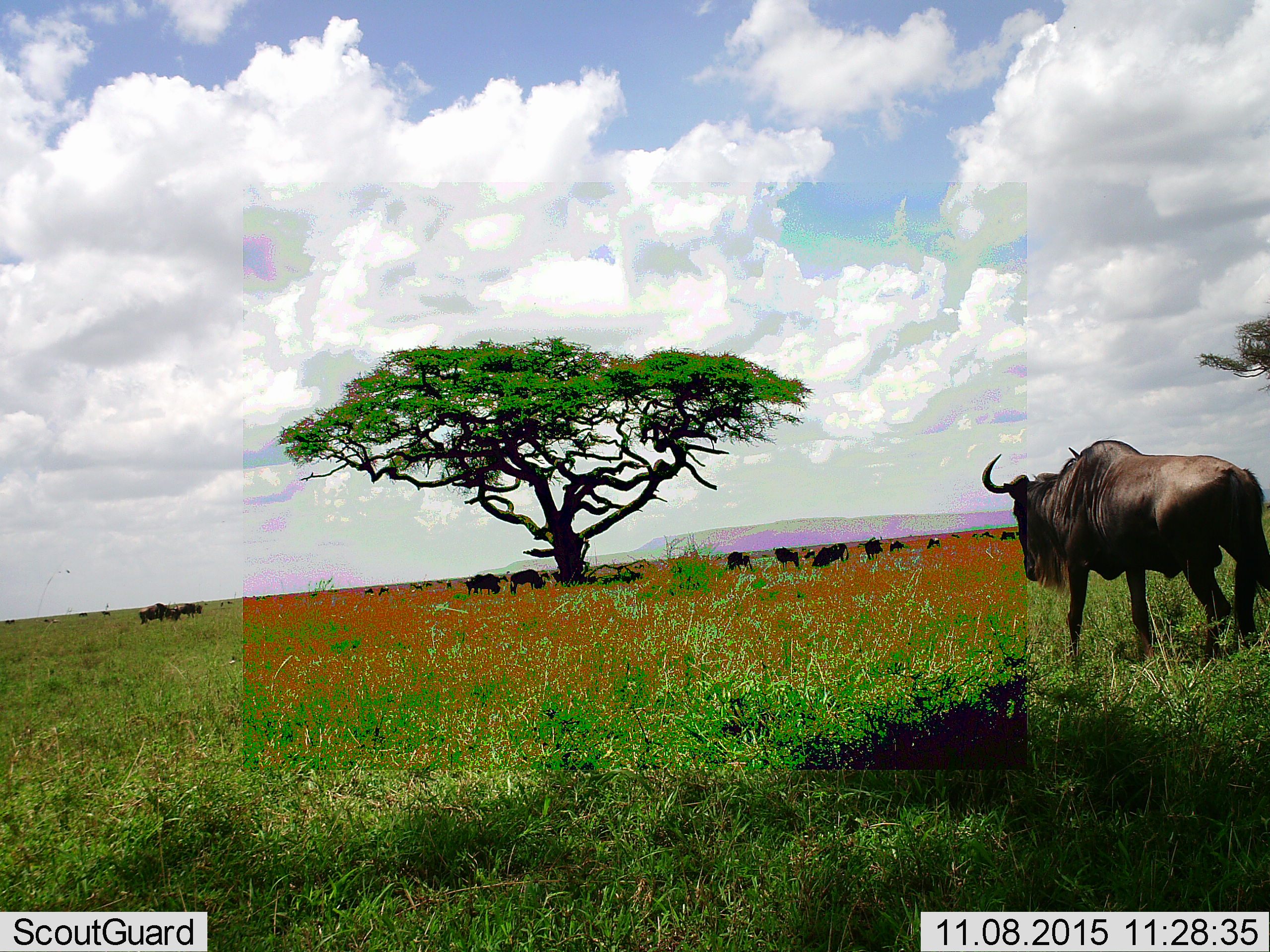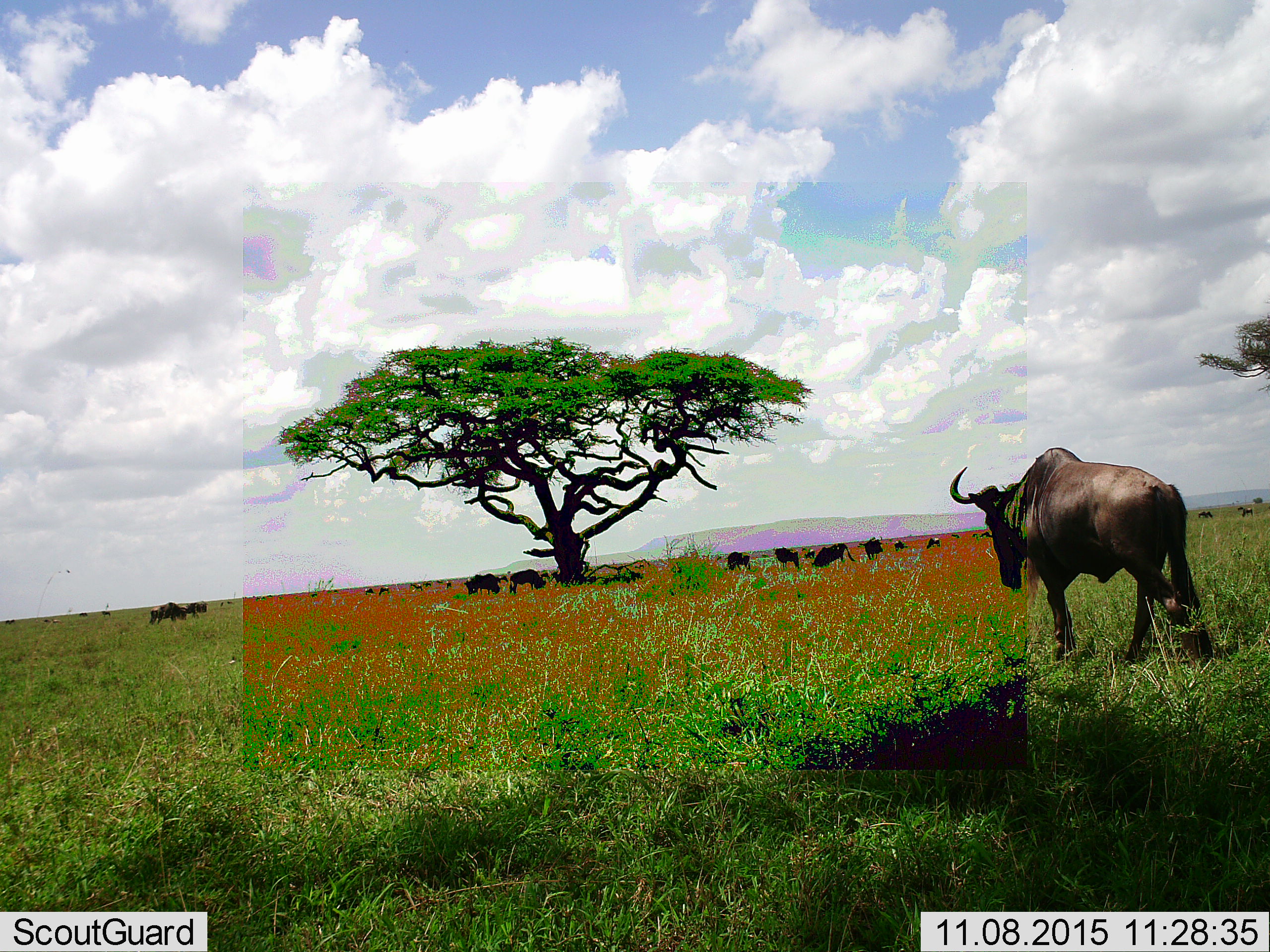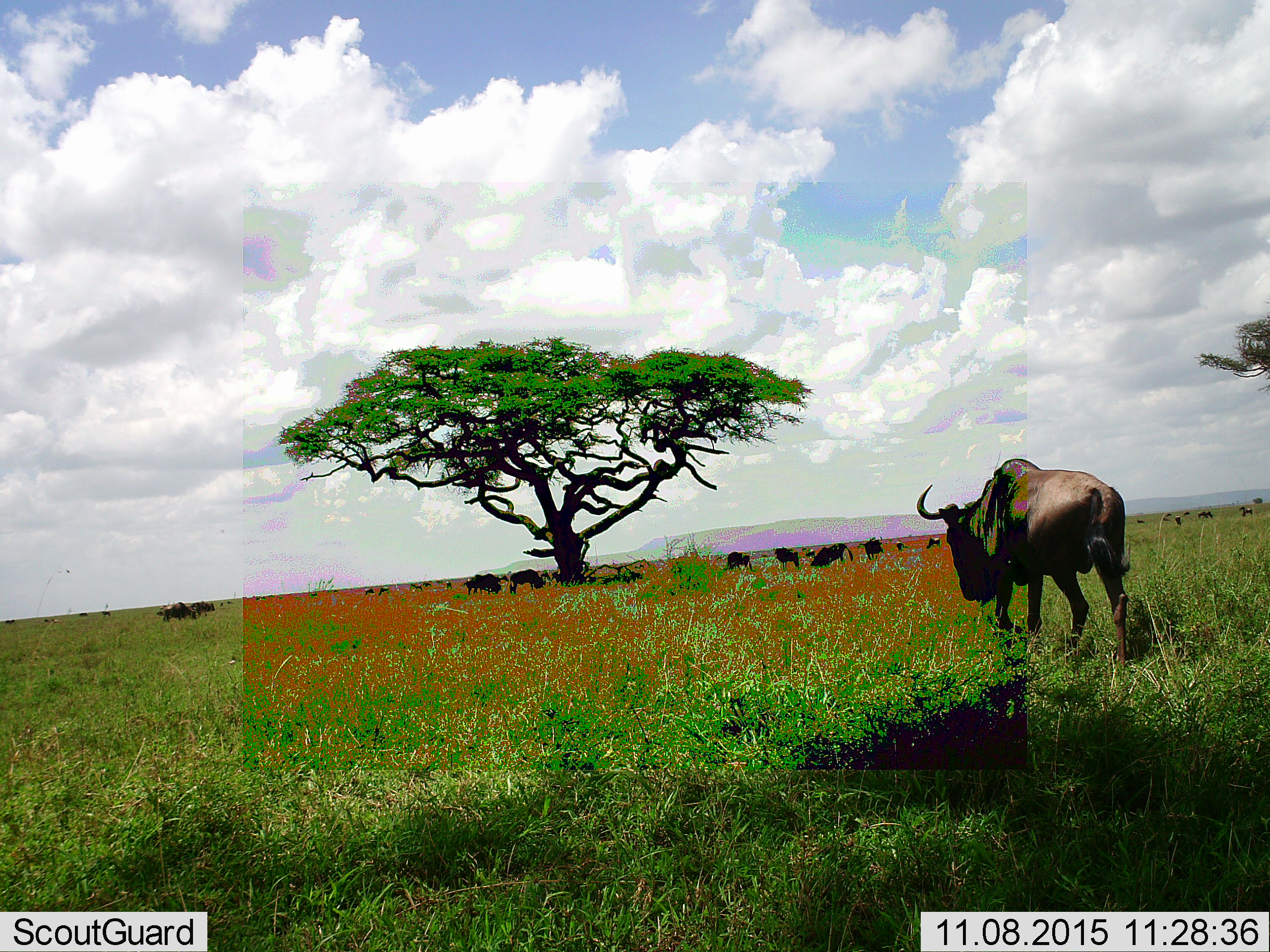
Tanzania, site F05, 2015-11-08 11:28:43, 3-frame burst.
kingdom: Animalia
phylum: Chordata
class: Mammalia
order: Artiodactyla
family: Bovidae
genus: Connochaetes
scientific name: Connochaetes taurinus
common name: blue wildebeest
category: wildebeest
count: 11-50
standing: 57%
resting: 29%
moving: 100%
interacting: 21%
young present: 14%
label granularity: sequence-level